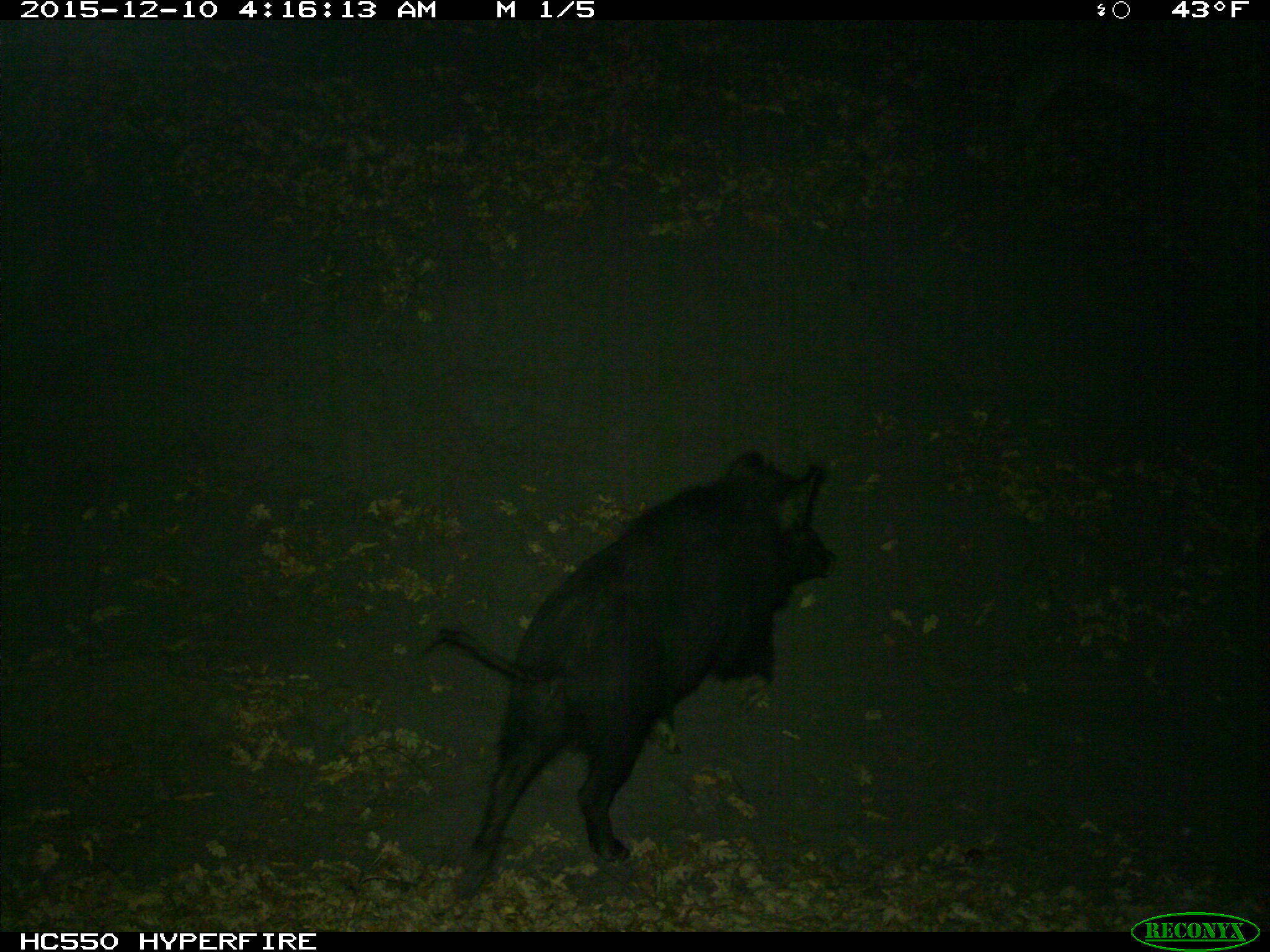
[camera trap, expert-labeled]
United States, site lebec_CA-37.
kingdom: Animalia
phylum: Chordata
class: Mammalia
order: Artiodactyla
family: Suidae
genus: Sus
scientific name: Sus scrofa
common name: wild boar